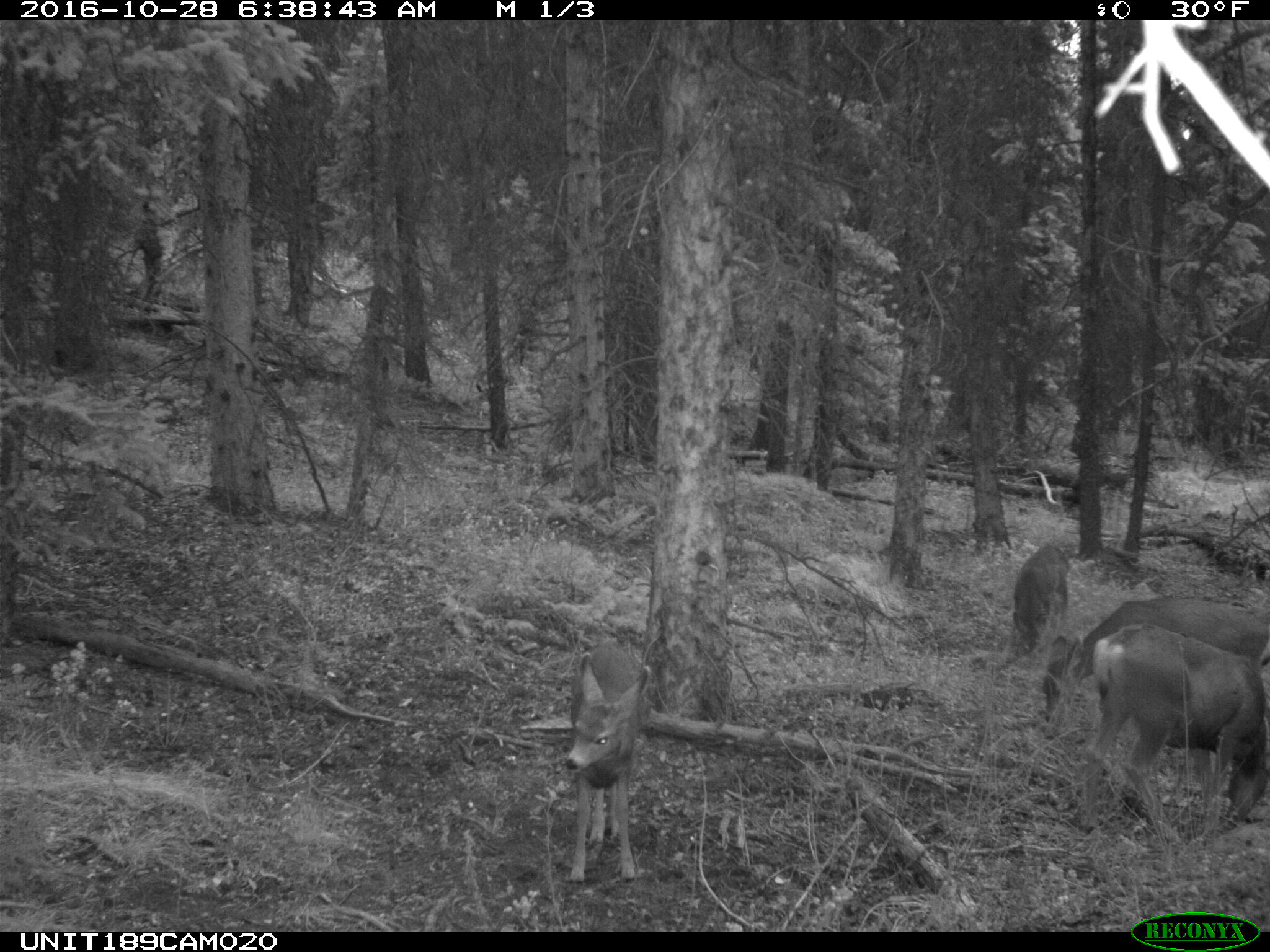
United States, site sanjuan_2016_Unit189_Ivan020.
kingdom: Animalia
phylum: Chordata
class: Mammalia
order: Artiodactyla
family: Cervidae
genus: Odocoileus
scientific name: Odocoileus hemionus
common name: mule deer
Odocoileus hemionus (mule deer).